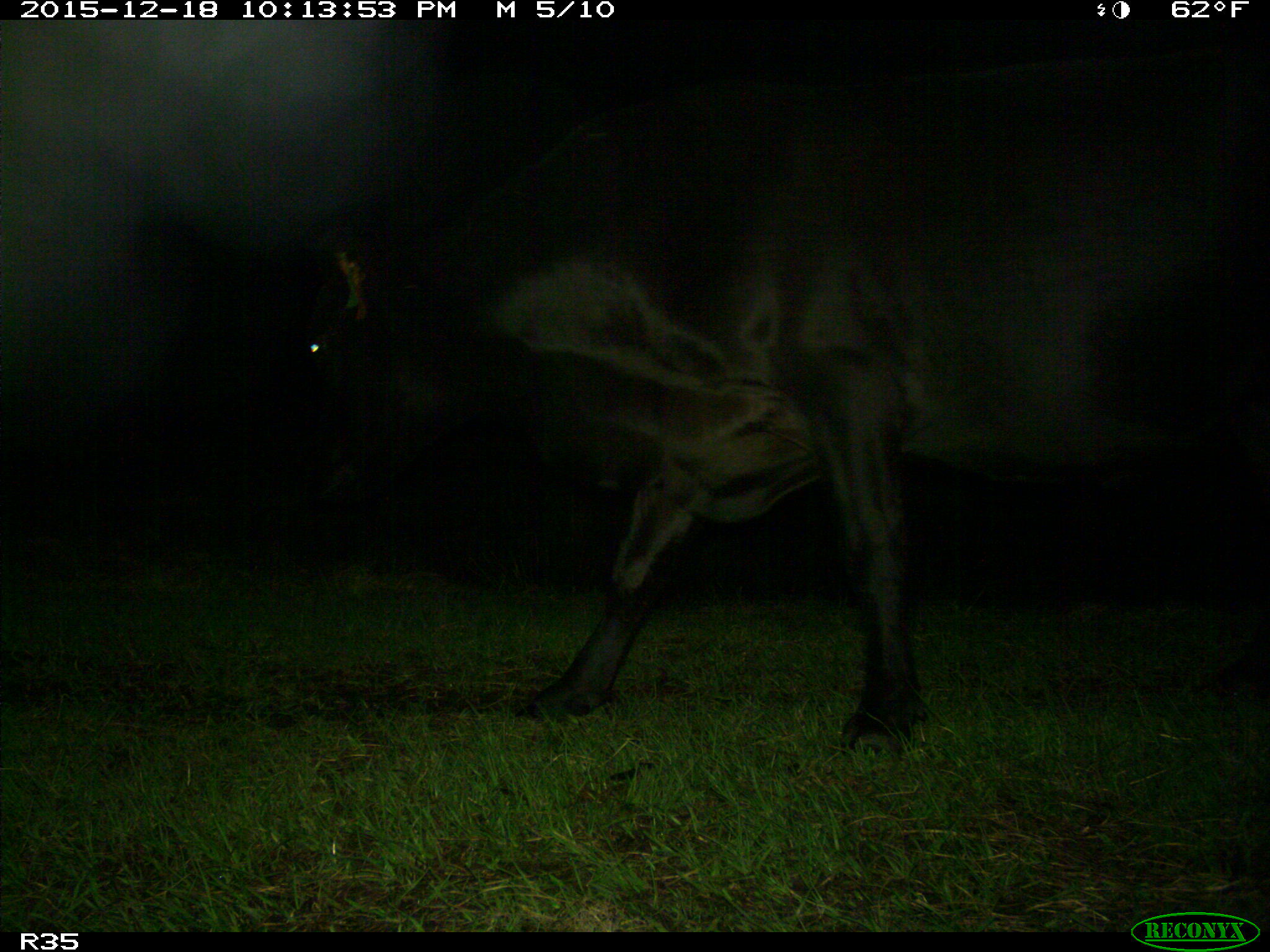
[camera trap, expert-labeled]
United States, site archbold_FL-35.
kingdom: Animalia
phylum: Chordata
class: Mammalia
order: Artiodactyla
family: Bovidae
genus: Bos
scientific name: Bos taurus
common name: domestic cow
Bos taurus (domestic cow).